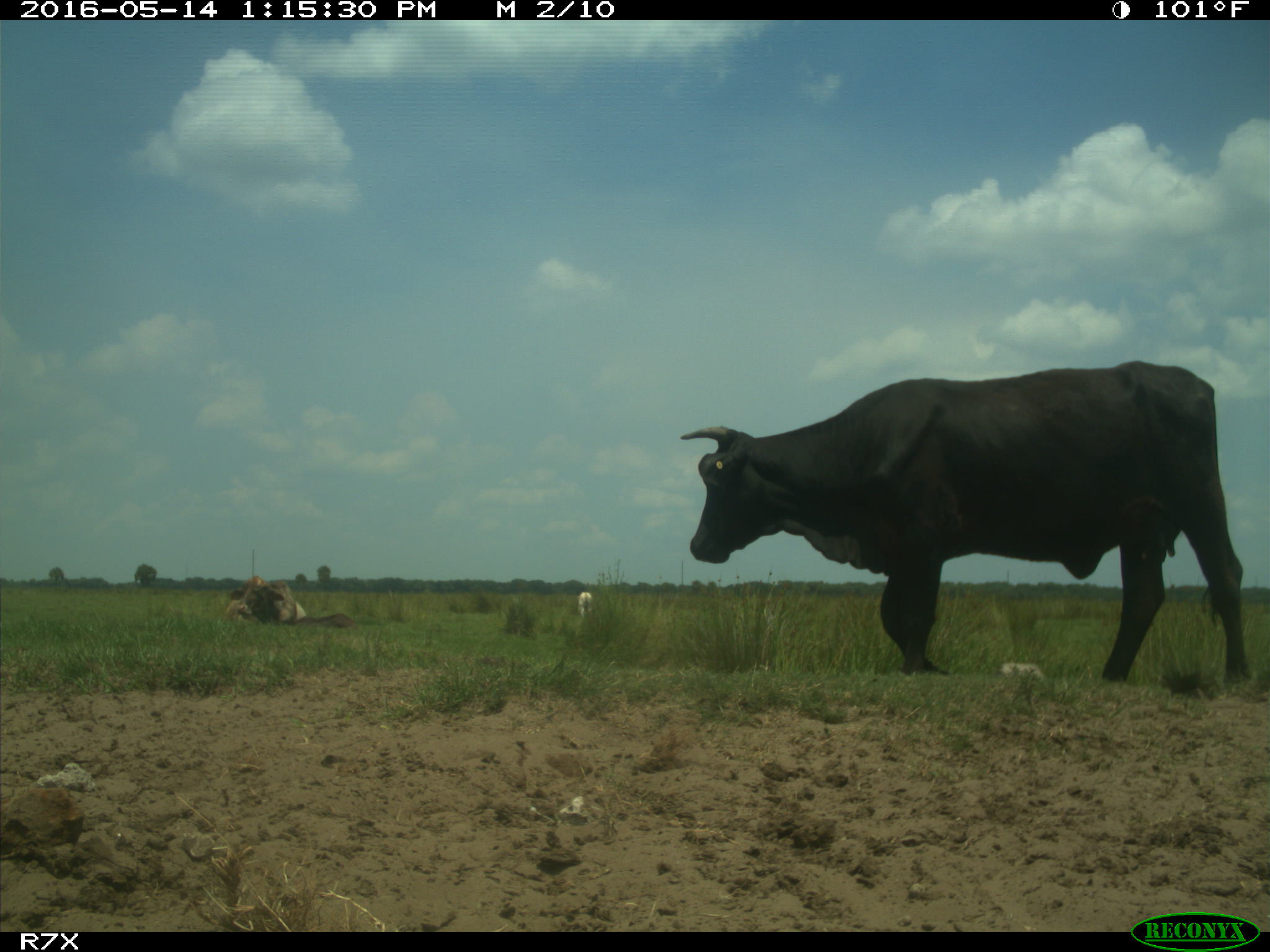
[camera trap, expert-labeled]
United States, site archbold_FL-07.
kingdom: Animalia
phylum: Chordata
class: Mammalia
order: Artiodactyla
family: Bovidae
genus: Bos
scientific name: Bos taurus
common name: domestic cow